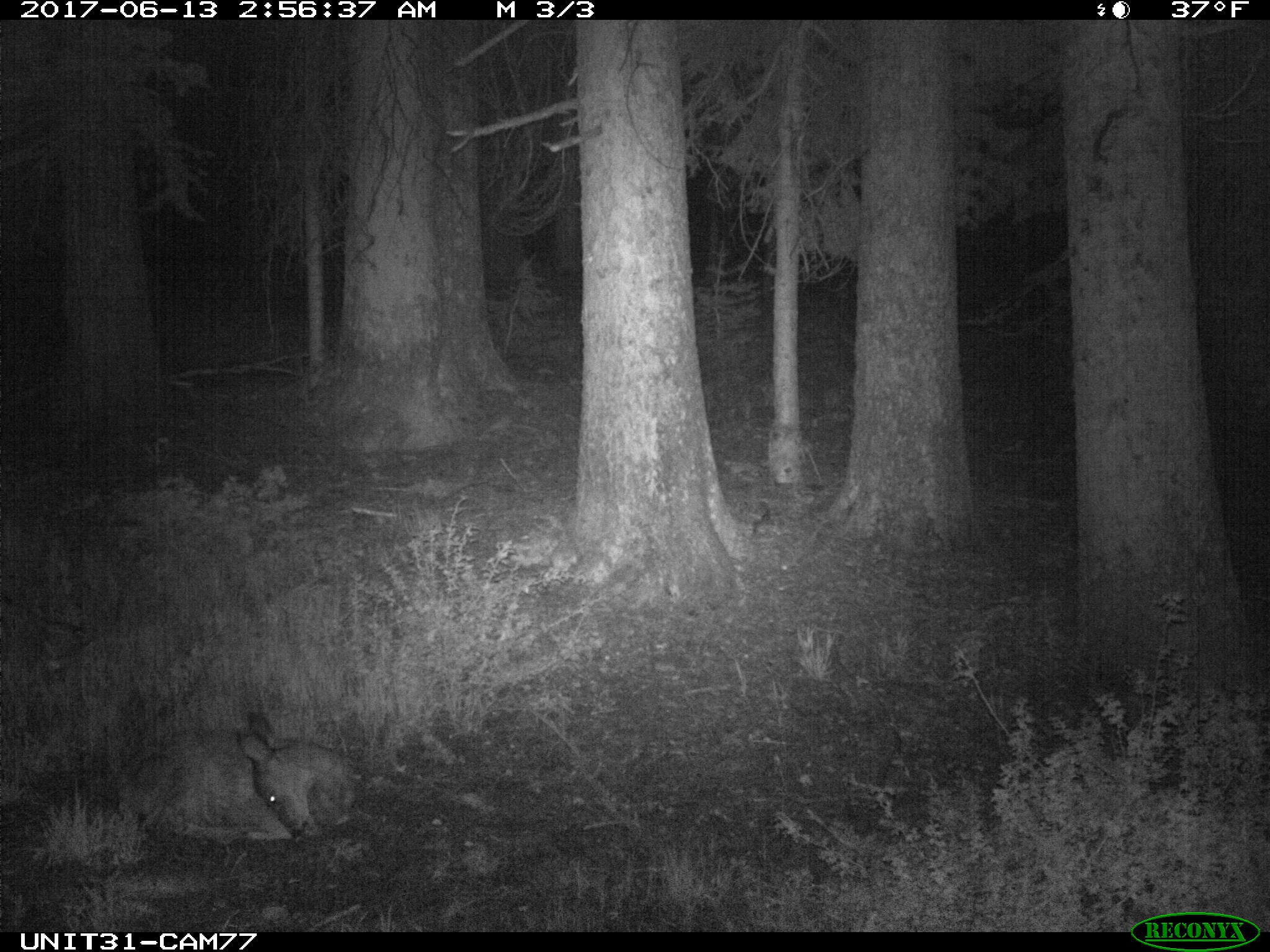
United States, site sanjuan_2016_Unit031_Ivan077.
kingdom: Animalia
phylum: Chordata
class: Mammalia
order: Artiodactyla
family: Cervidae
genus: Odocoileus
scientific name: Odocoileus hemionus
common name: mule deer